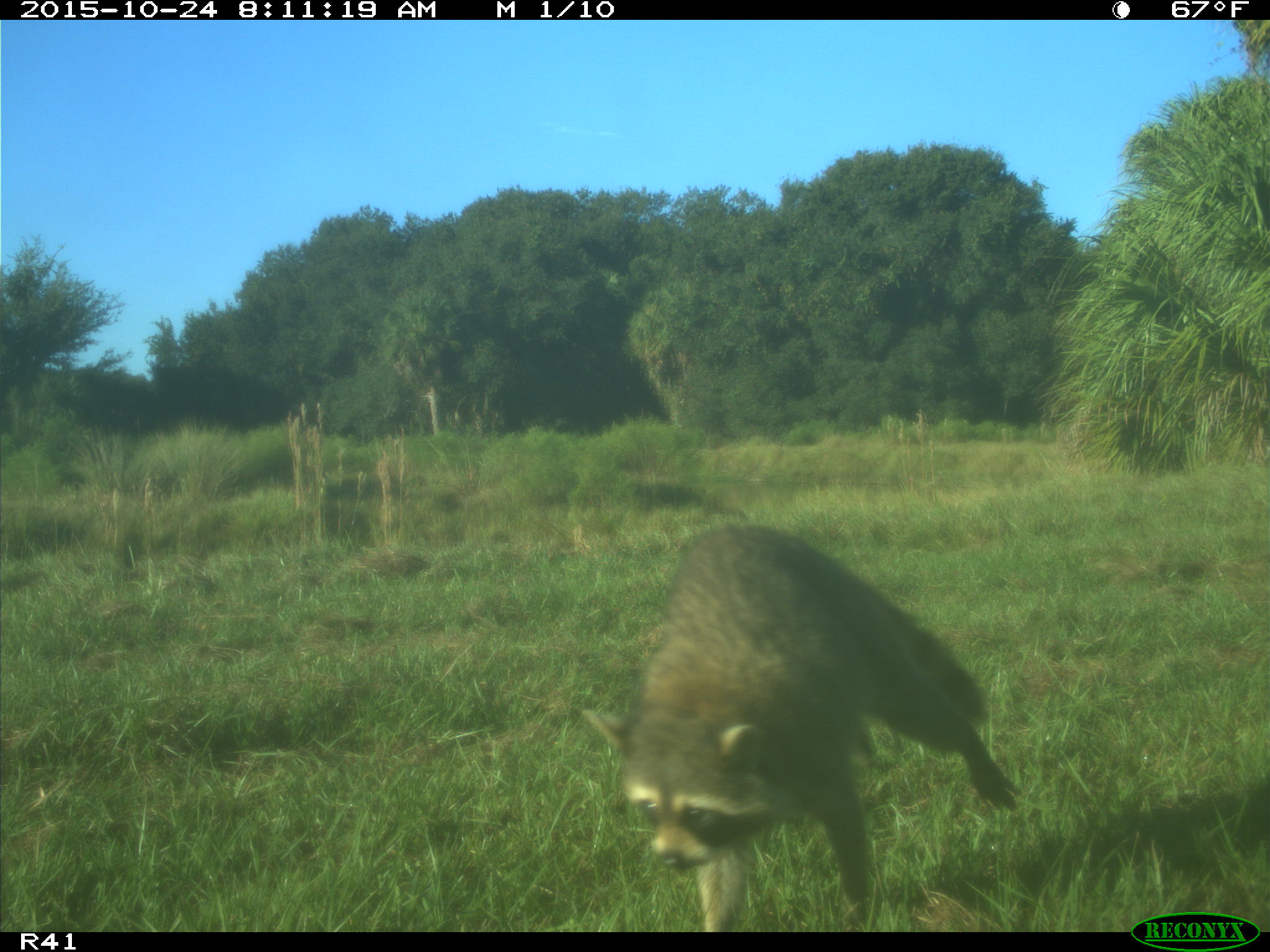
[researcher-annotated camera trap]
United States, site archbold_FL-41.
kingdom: Animalia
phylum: Chordata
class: Mammalia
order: Carnivora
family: Procyonidae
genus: Procyon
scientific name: Procyon lotor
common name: common raccoon